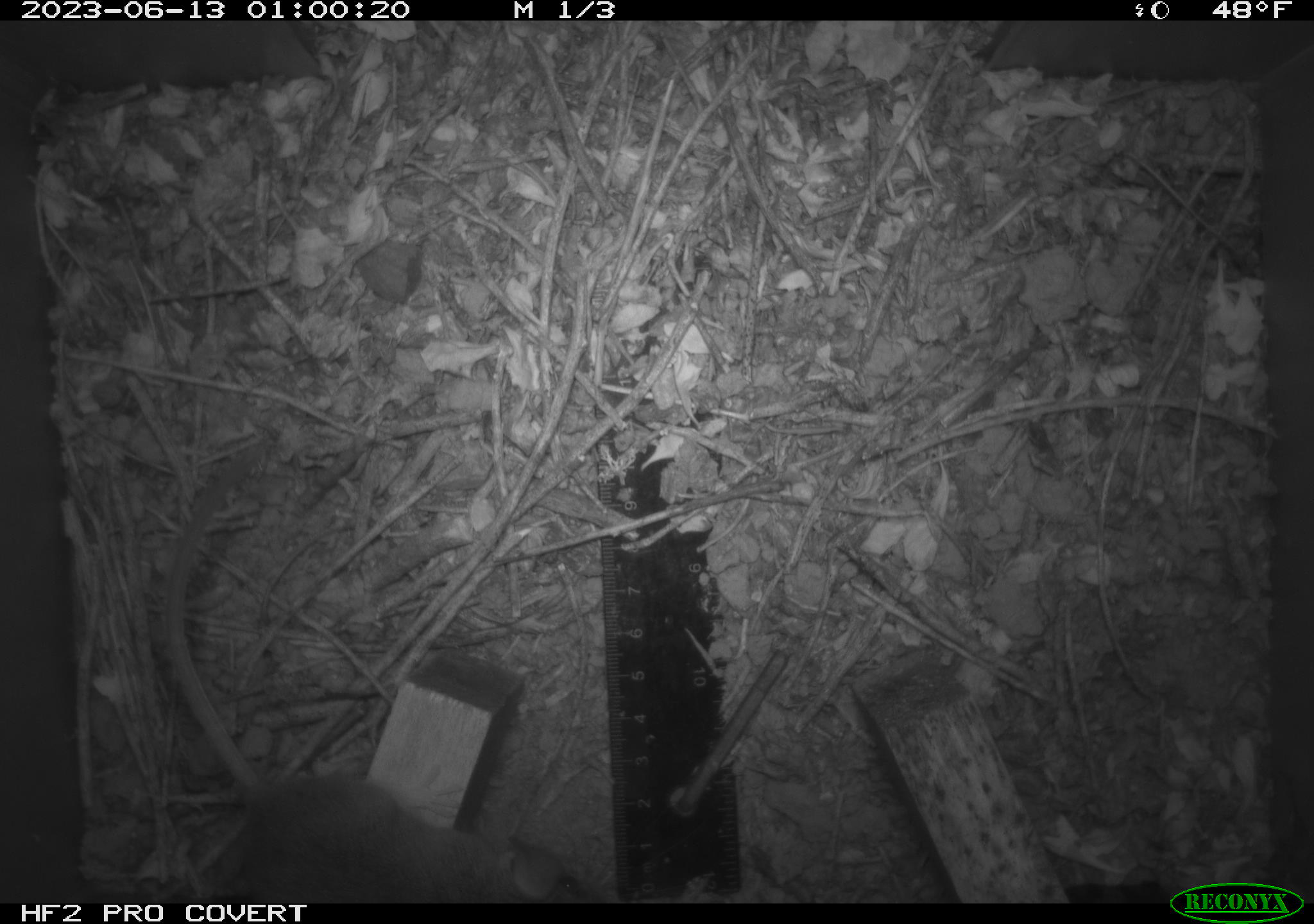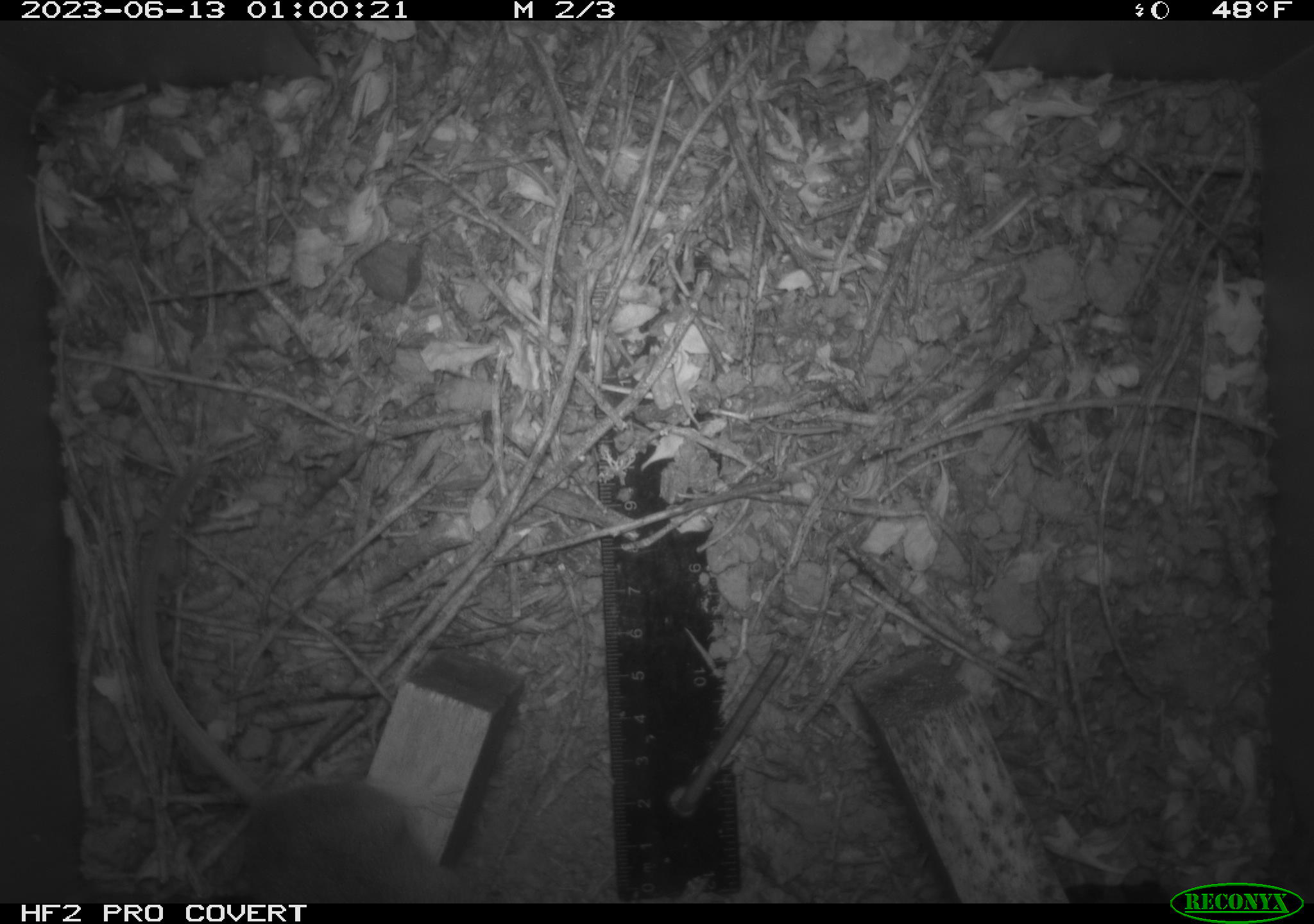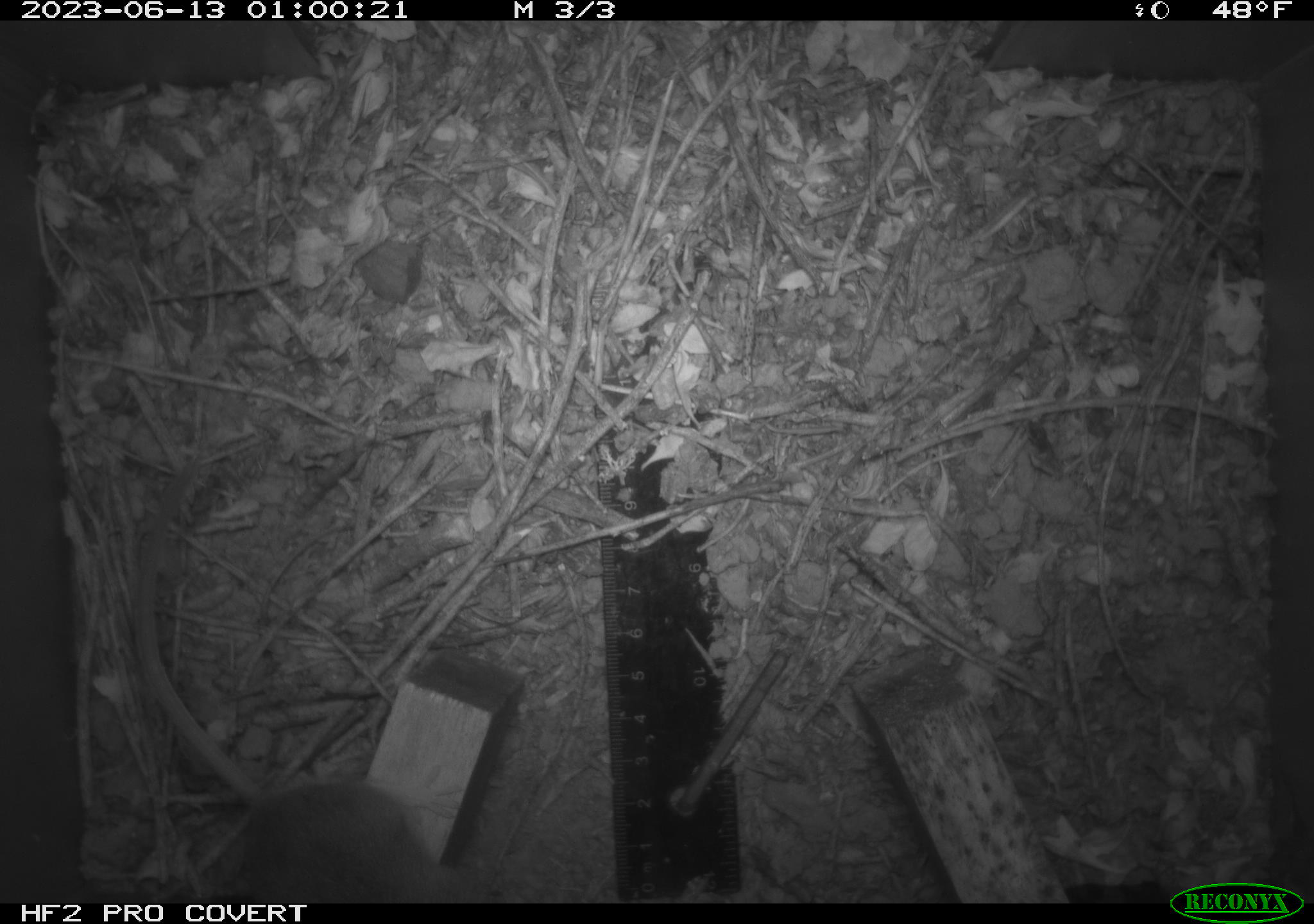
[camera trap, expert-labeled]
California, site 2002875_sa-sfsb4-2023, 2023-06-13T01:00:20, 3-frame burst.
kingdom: Animalia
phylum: Chordata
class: Mammalia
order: Rodentia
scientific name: Rodentia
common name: mouse species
Mouse species (Rodentia).